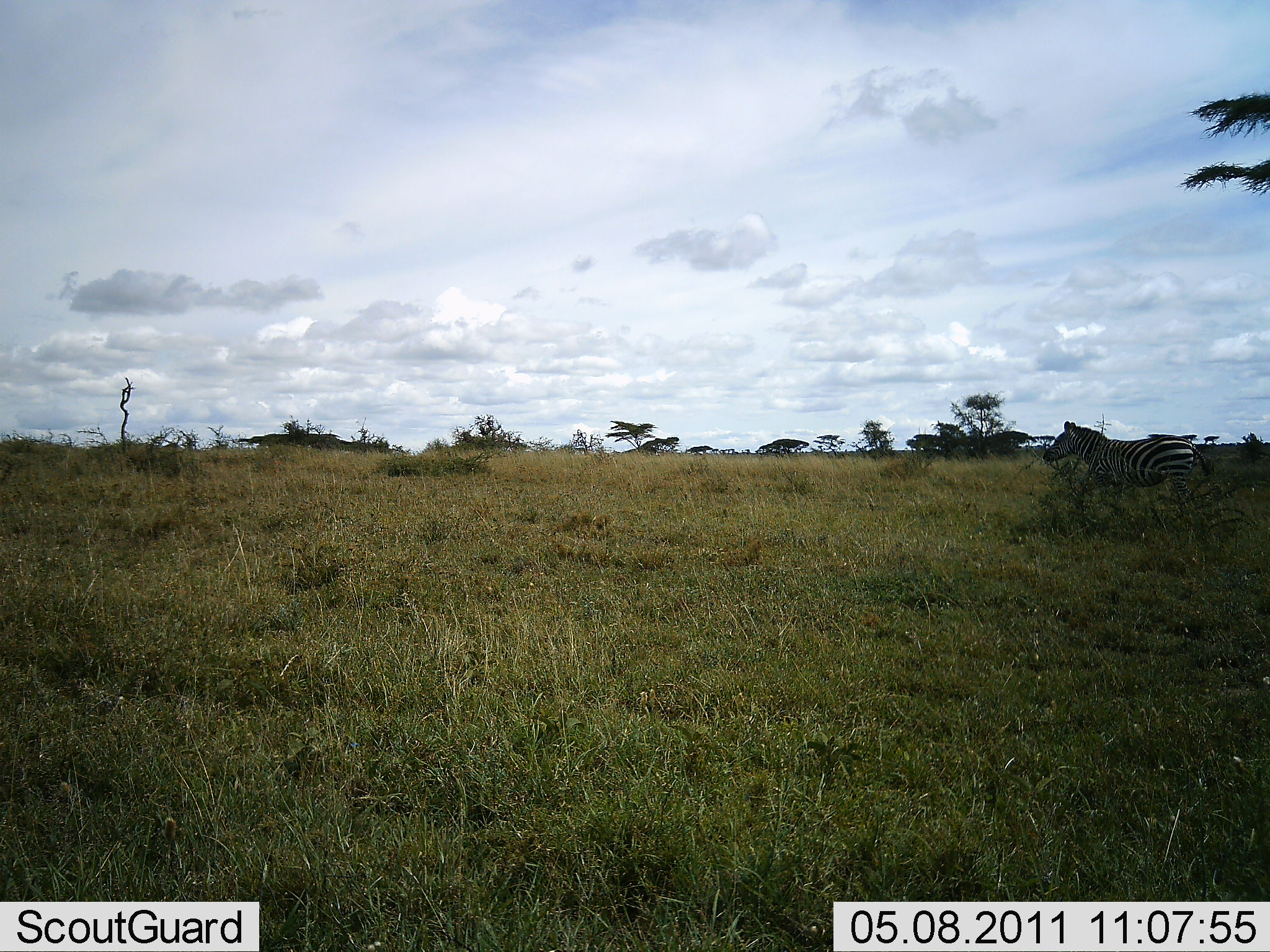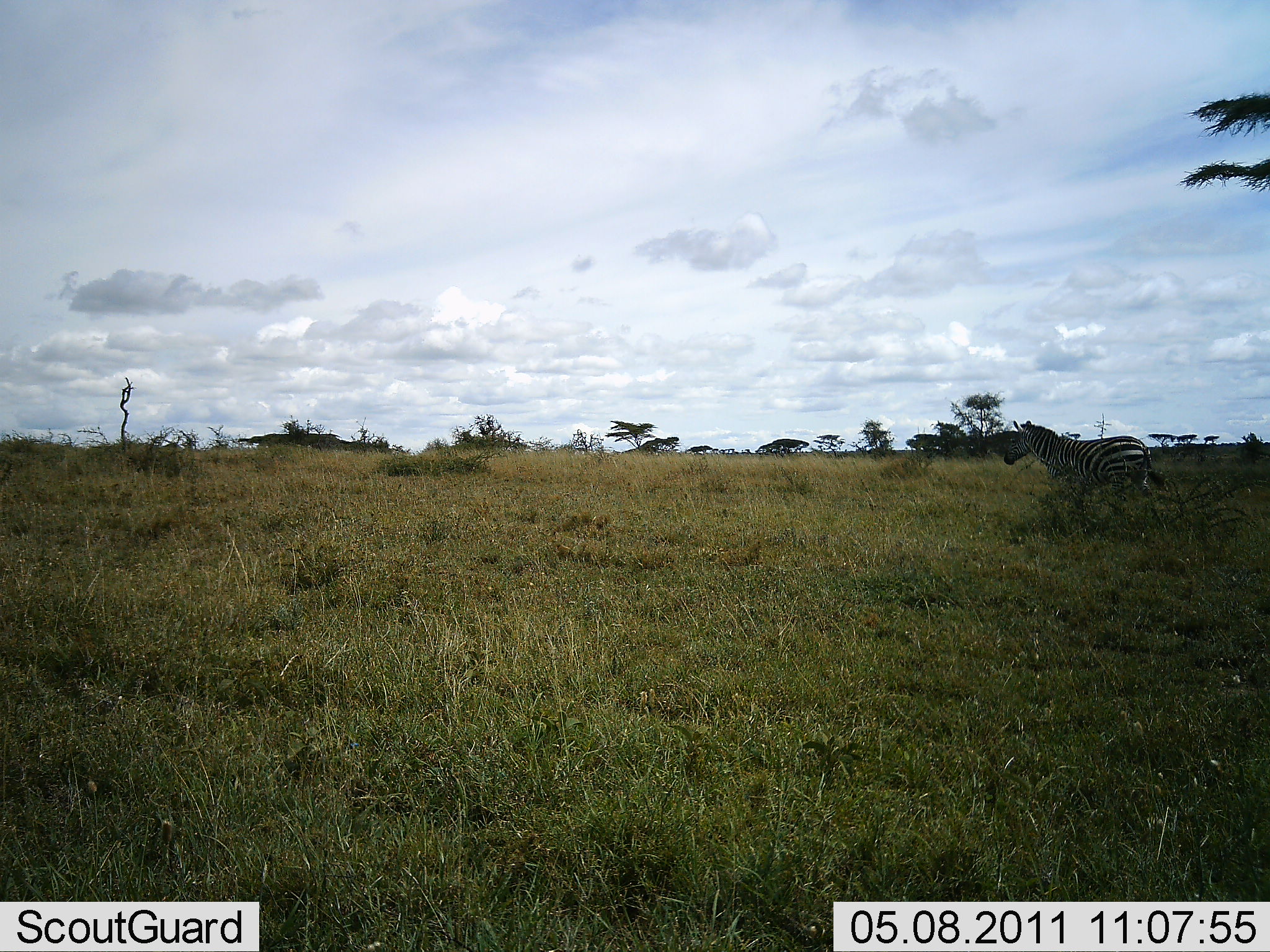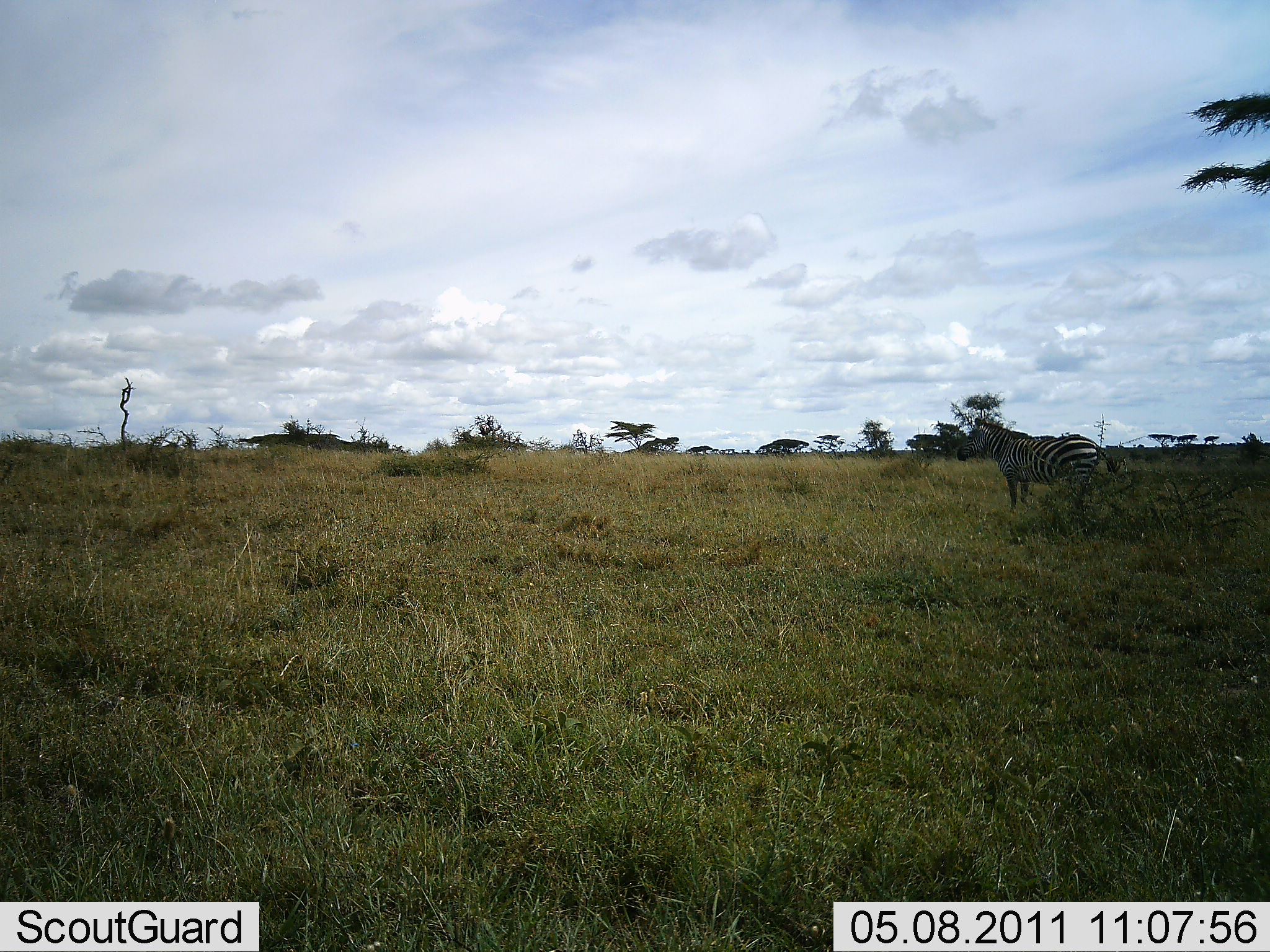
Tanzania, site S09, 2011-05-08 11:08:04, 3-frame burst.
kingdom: Animalia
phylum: Chordata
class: Mammalia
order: Perissodactyla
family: Equidae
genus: Equus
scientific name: Equus quagga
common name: plains zebra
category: zebra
Zebra (plains zebra) (Equus quagga), count 1. Behavior (volunteer vote fractions): standing 10%, resting 0%, moving 90%, interacting 0%. Young present (vote fraction): 0%. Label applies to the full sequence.